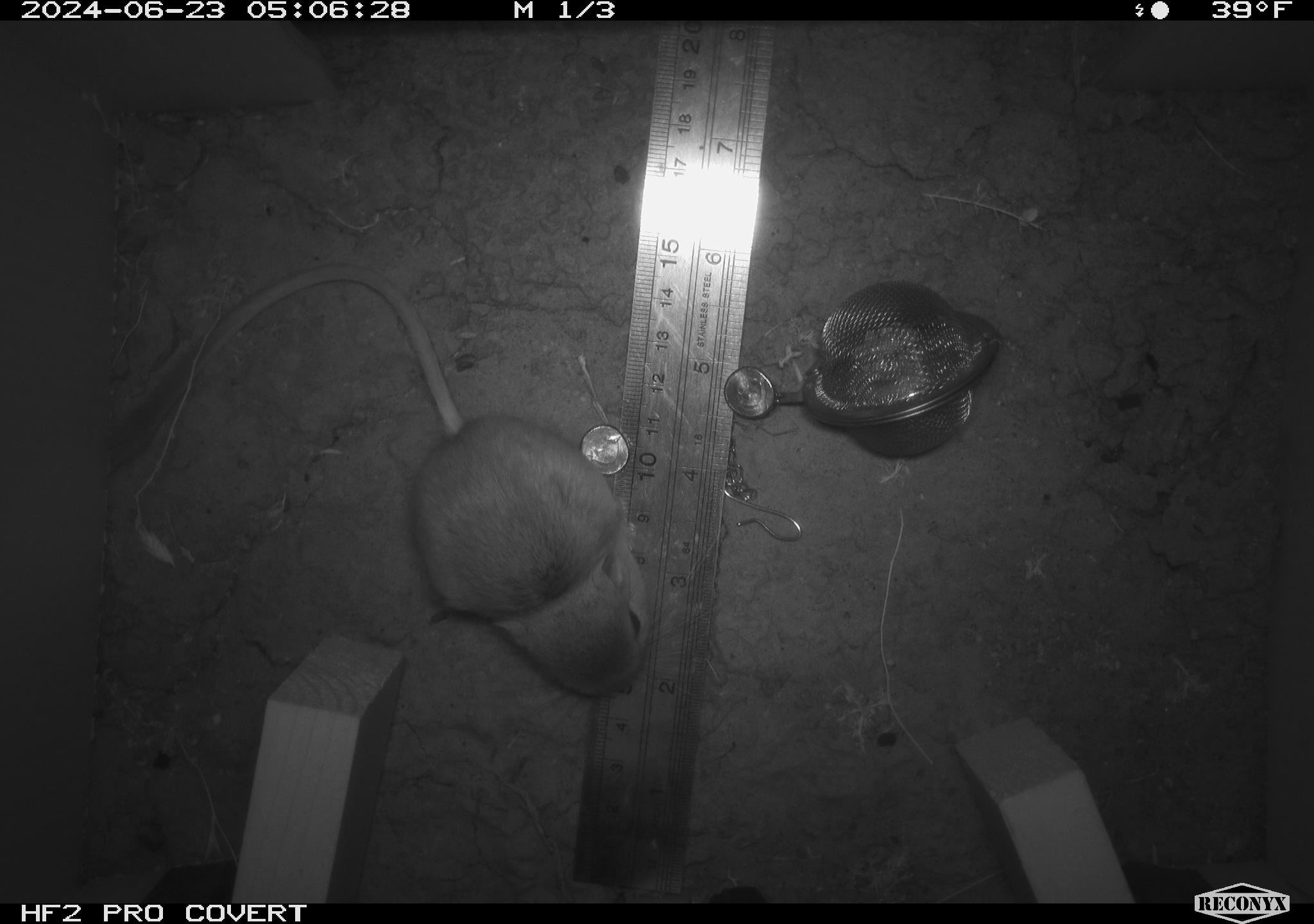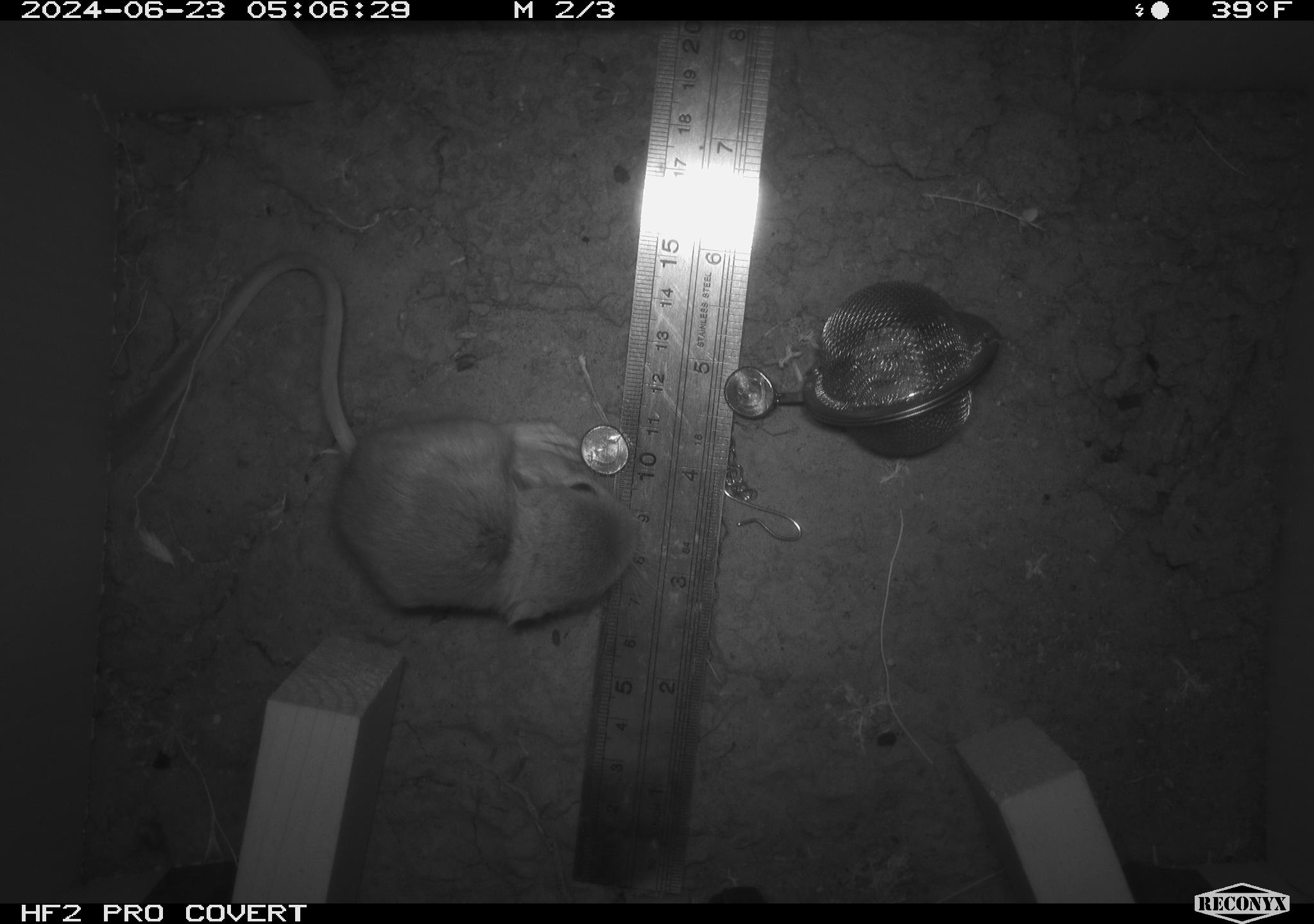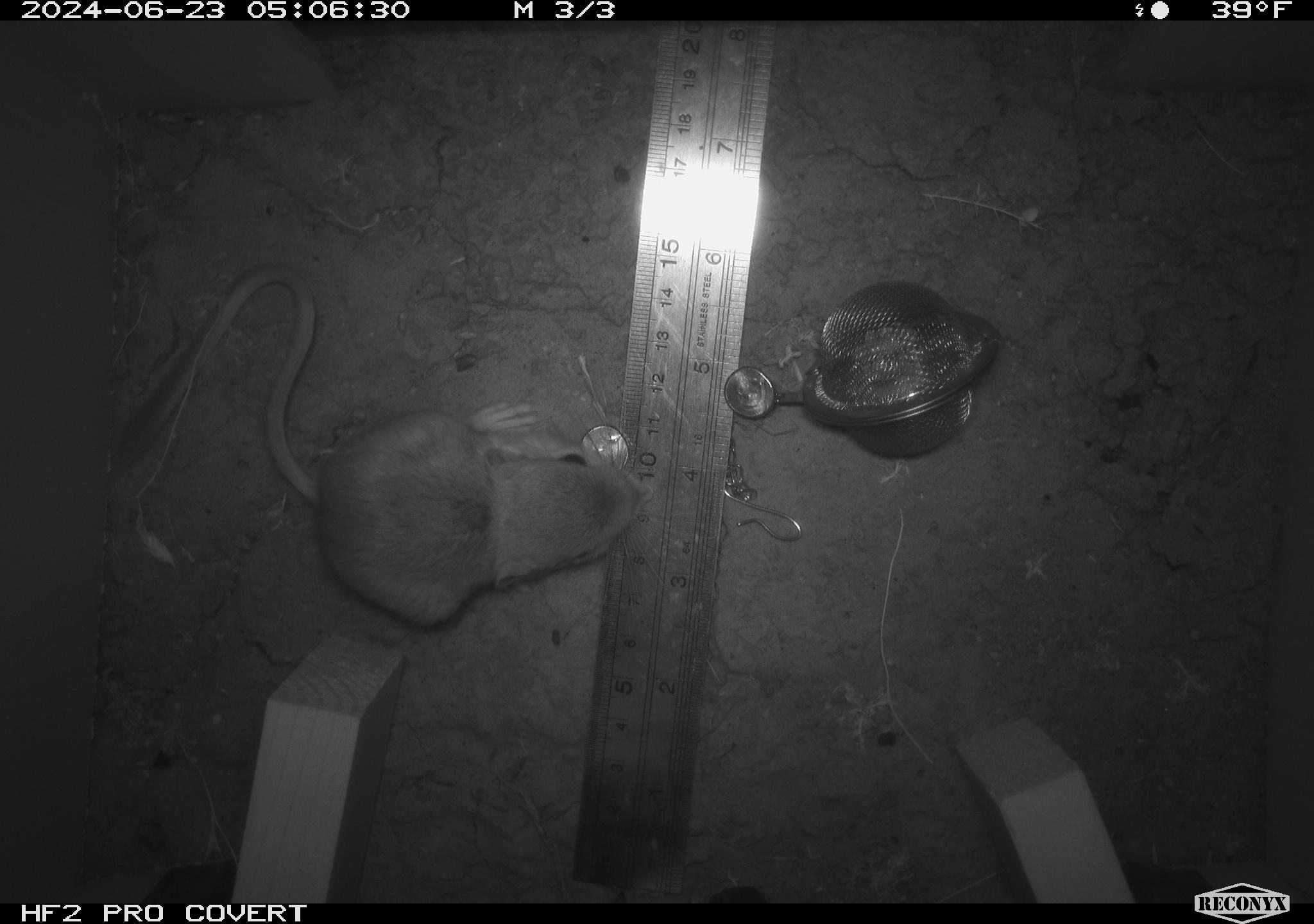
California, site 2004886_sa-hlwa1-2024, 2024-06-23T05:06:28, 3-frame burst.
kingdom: Animalia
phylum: Chordata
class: Mammalia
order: Rodentia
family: Heteromyidae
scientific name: Heteromyidae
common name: kangaroo rats and pocket mice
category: heteromyidae family